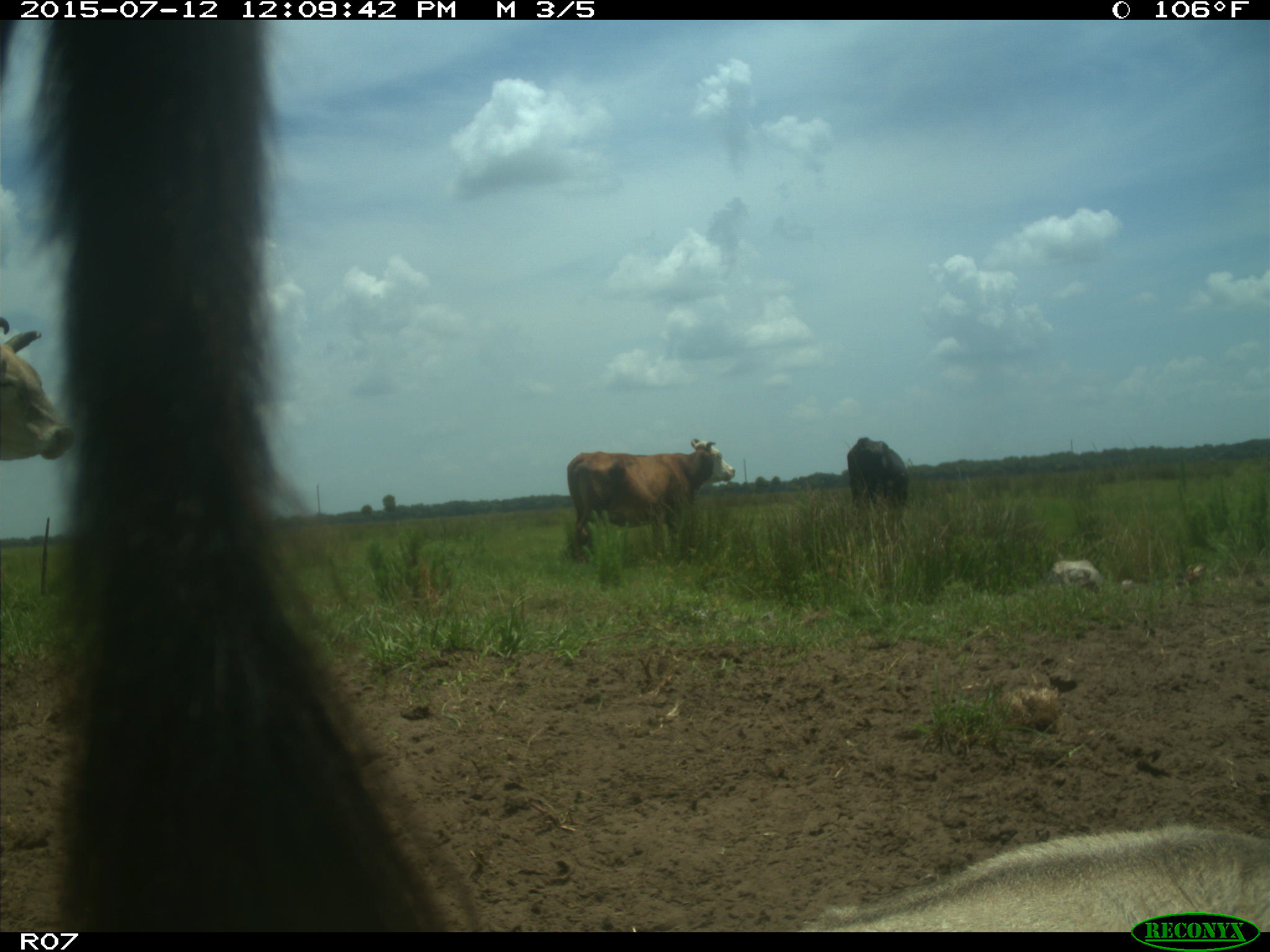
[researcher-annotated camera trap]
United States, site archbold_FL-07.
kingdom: Animalia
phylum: Chordata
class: Mammalia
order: Artiodactyla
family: Bovidae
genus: Bos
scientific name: Bos taurus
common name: domestic cow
Bos taurus (domestic cow).